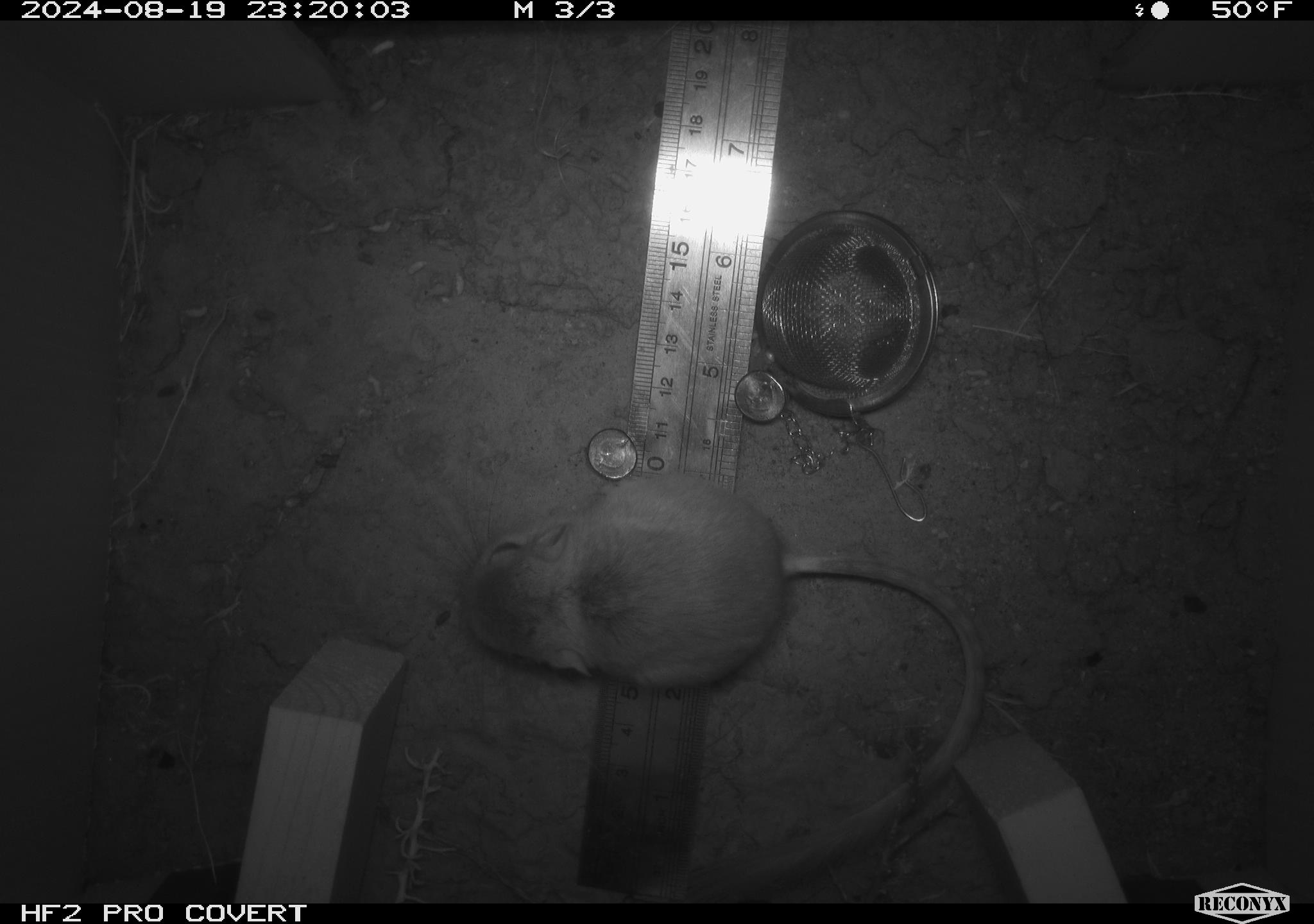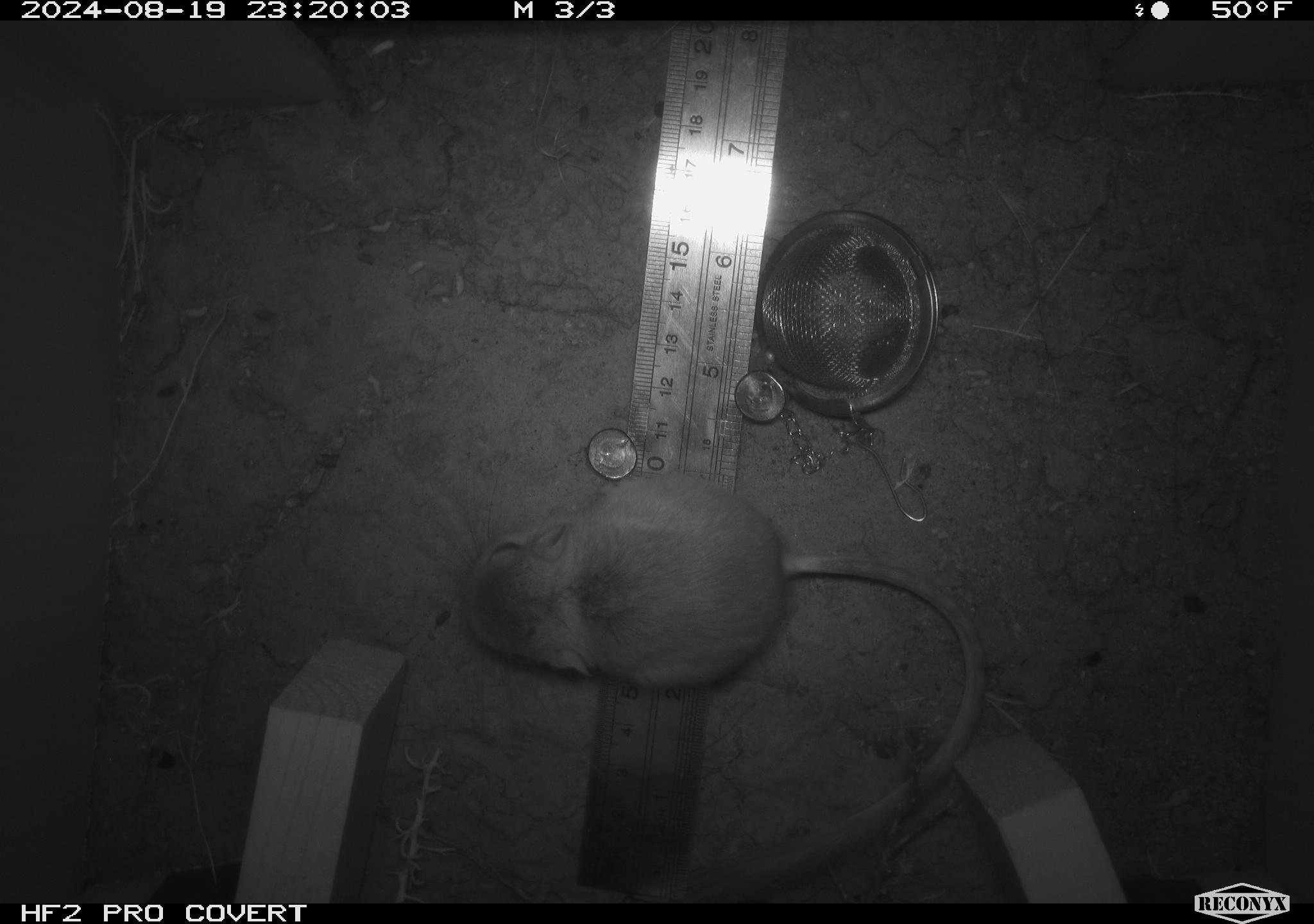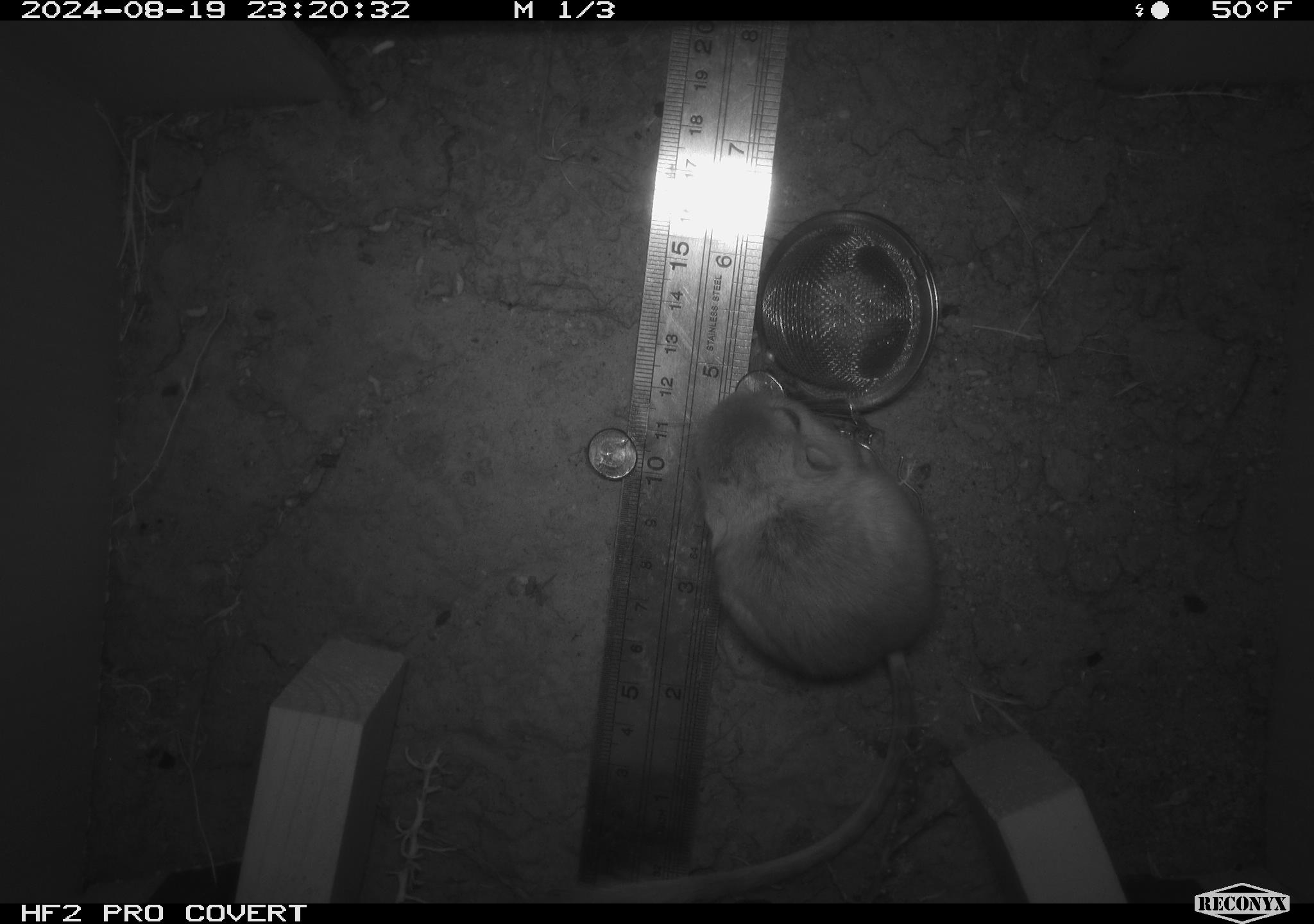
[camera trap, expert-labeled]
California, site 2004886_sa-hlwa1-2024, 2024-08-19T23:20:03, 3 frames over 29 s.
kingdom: Animalia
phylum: Chordata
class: Mammalia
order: Rodentia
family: Heteromyidae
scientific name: Heteromyidae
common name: kangaroo rats and pocket mice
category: heteromyidae family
Heteromyidae family (kangaroo rats and pocket mice) (Heteromyidae).